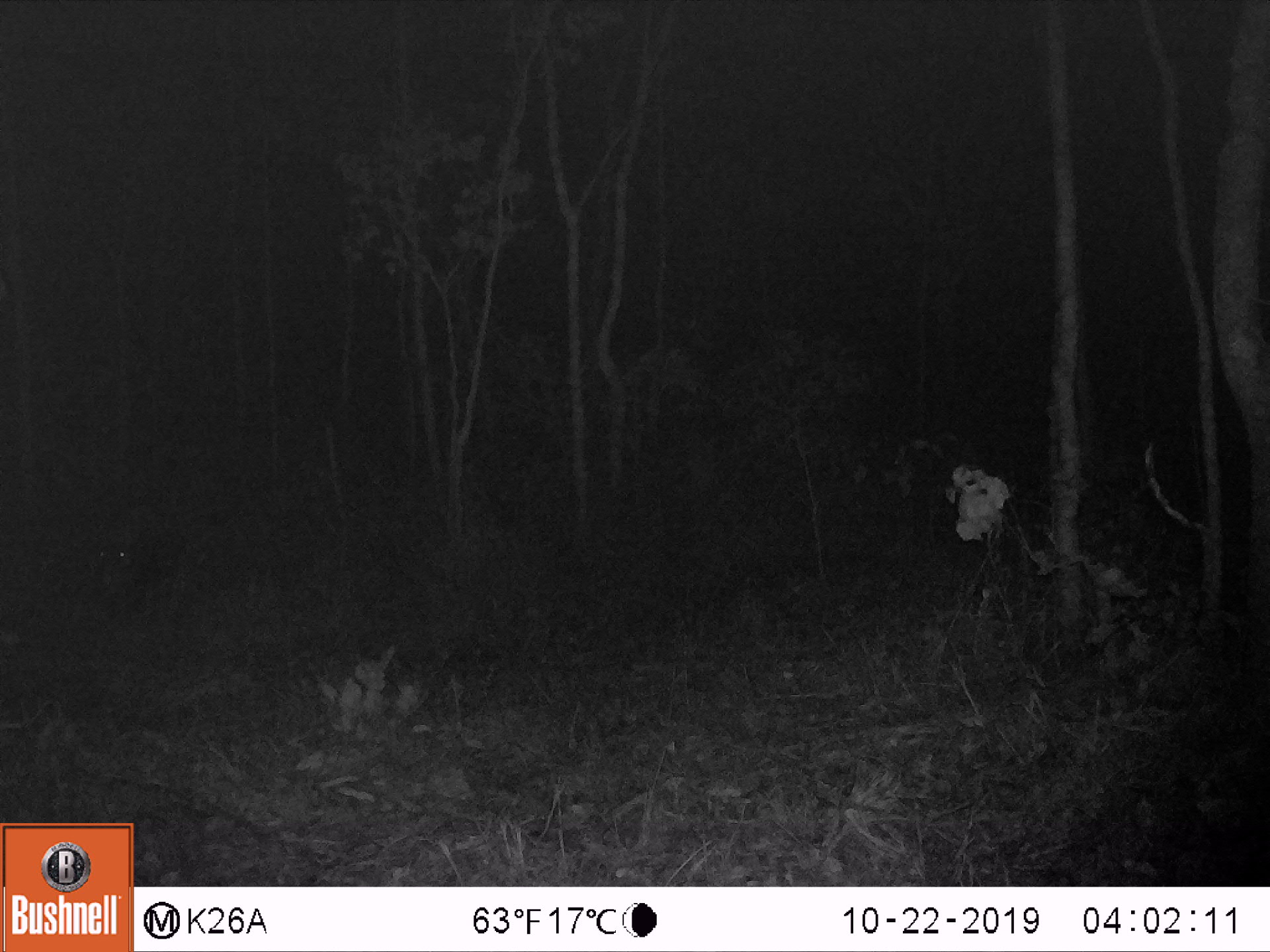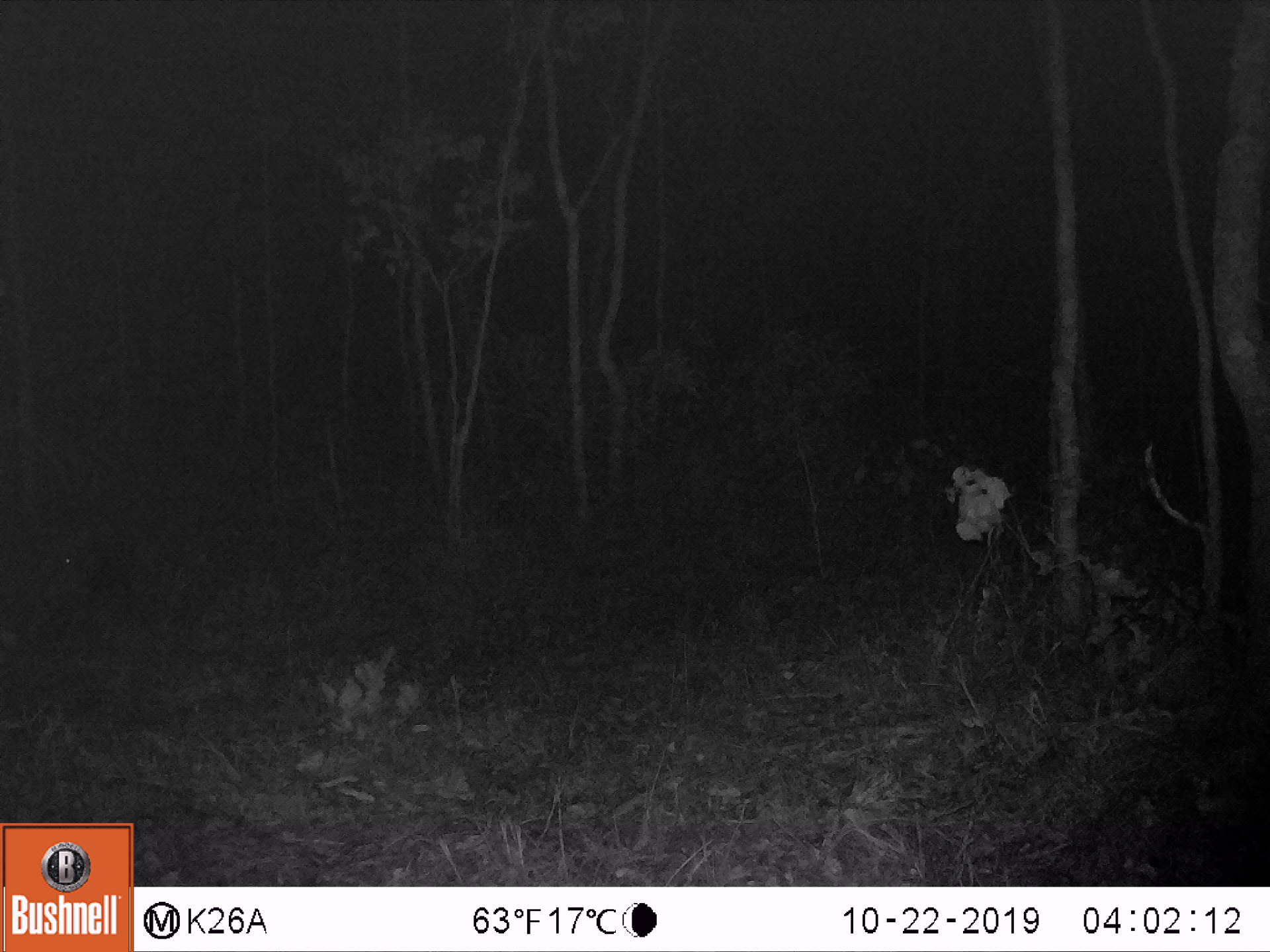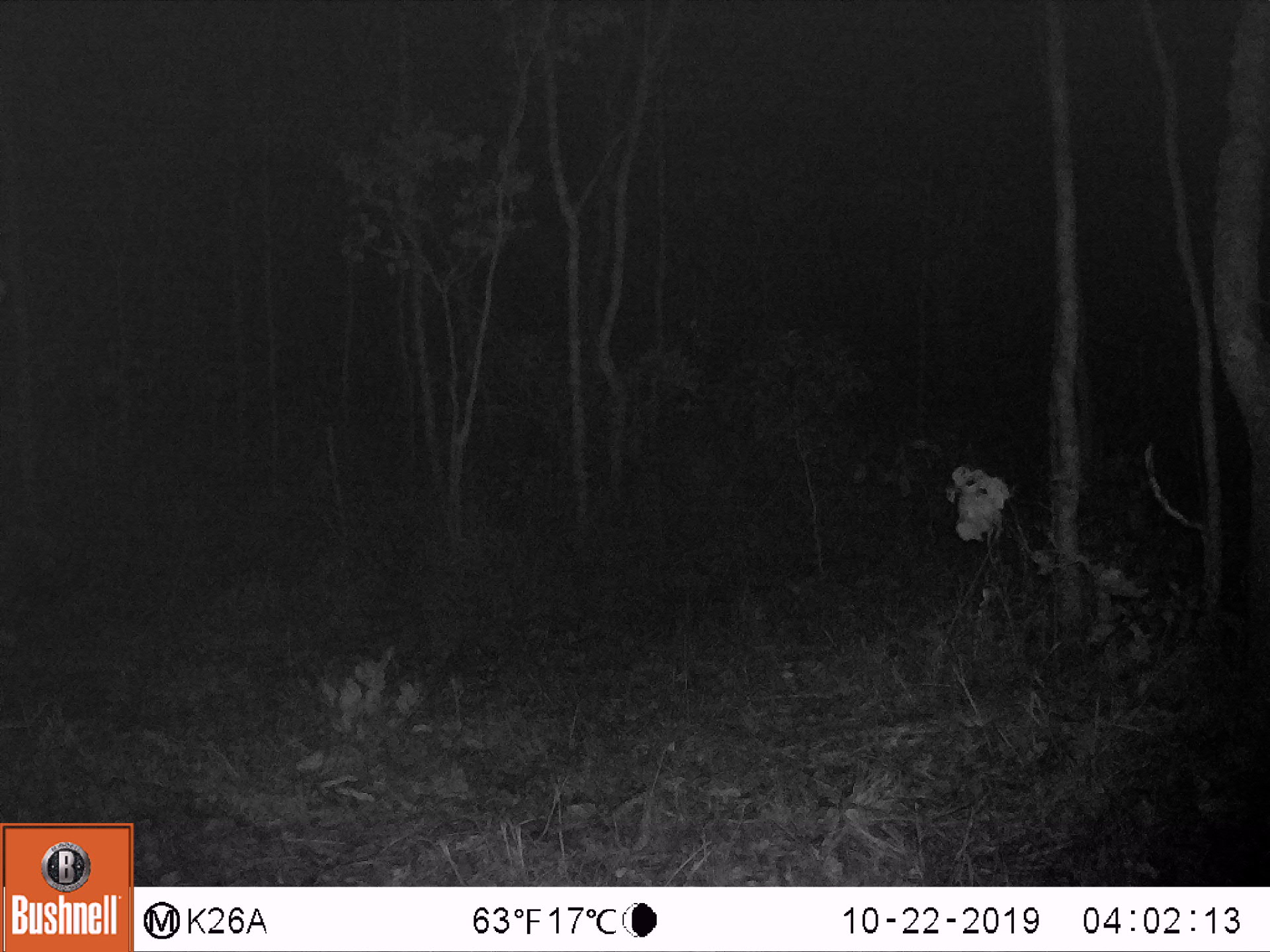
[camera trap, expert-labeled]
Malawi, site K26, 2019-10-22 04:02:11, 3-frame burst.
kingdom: Animalia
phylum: Chordata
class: Mammalia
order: Artiodactyla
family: Suidae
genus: Potamochoerus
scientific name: Potamochoerus larvatus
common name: bushpig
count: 1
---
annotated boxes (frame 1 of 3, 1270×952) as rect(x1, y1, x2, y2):
bushpig: rect(87, 490, 194, 616)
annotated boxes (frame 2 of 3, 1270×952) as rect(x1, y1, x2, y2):
bushpig: rect(29, 517, 170, 617)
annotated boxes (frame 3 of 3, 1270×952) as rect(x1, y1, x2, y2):
bushpig: rect(0, 519, 68, 637)